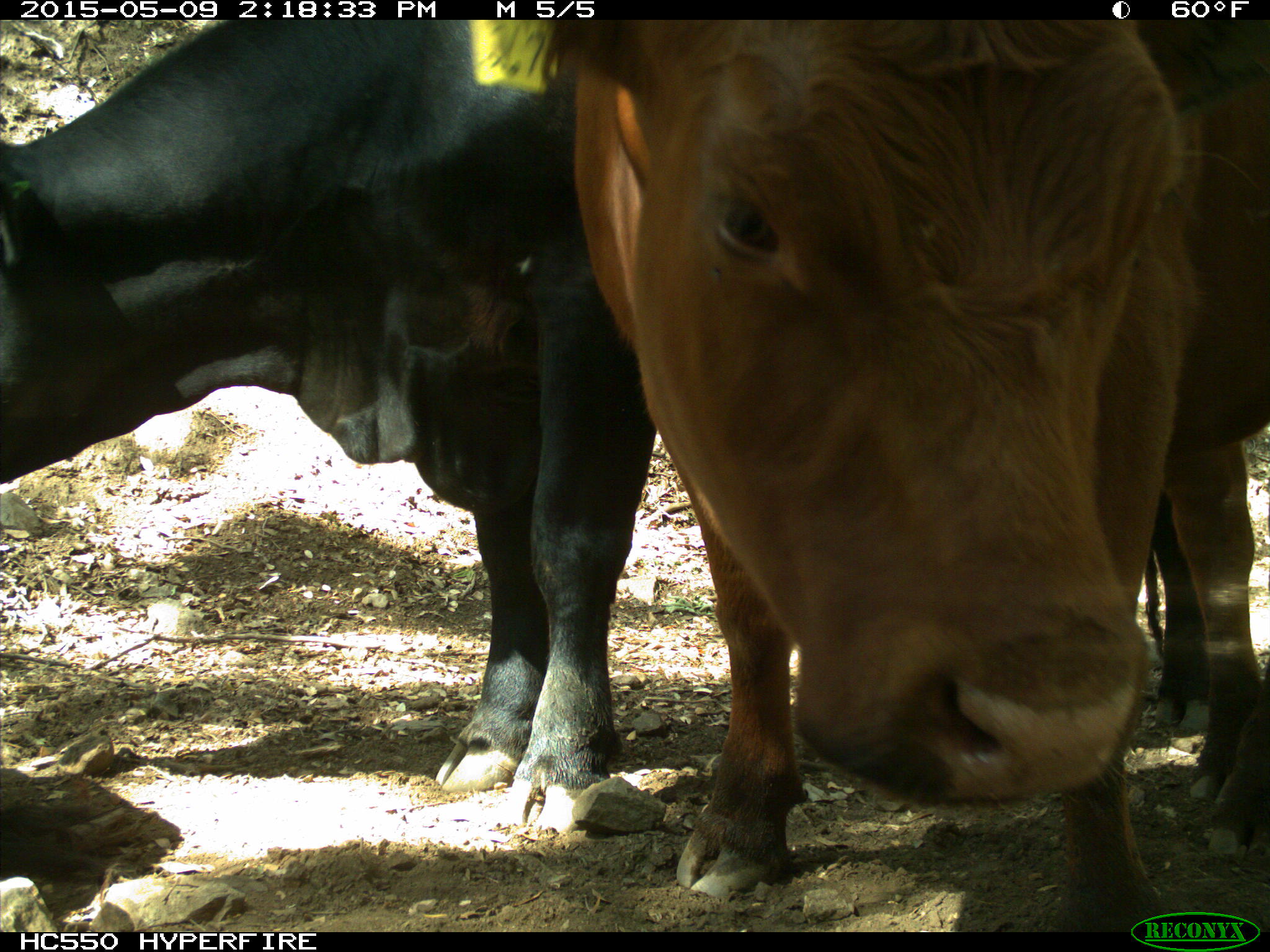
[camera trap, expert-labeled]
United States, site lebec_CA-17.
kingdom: Animalia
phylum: Chordata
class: Mammalia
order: Artiodactyla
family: Bovidae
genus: Bos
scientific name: Bos taurus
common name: domestic cow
Bos taurus (domestic cow).